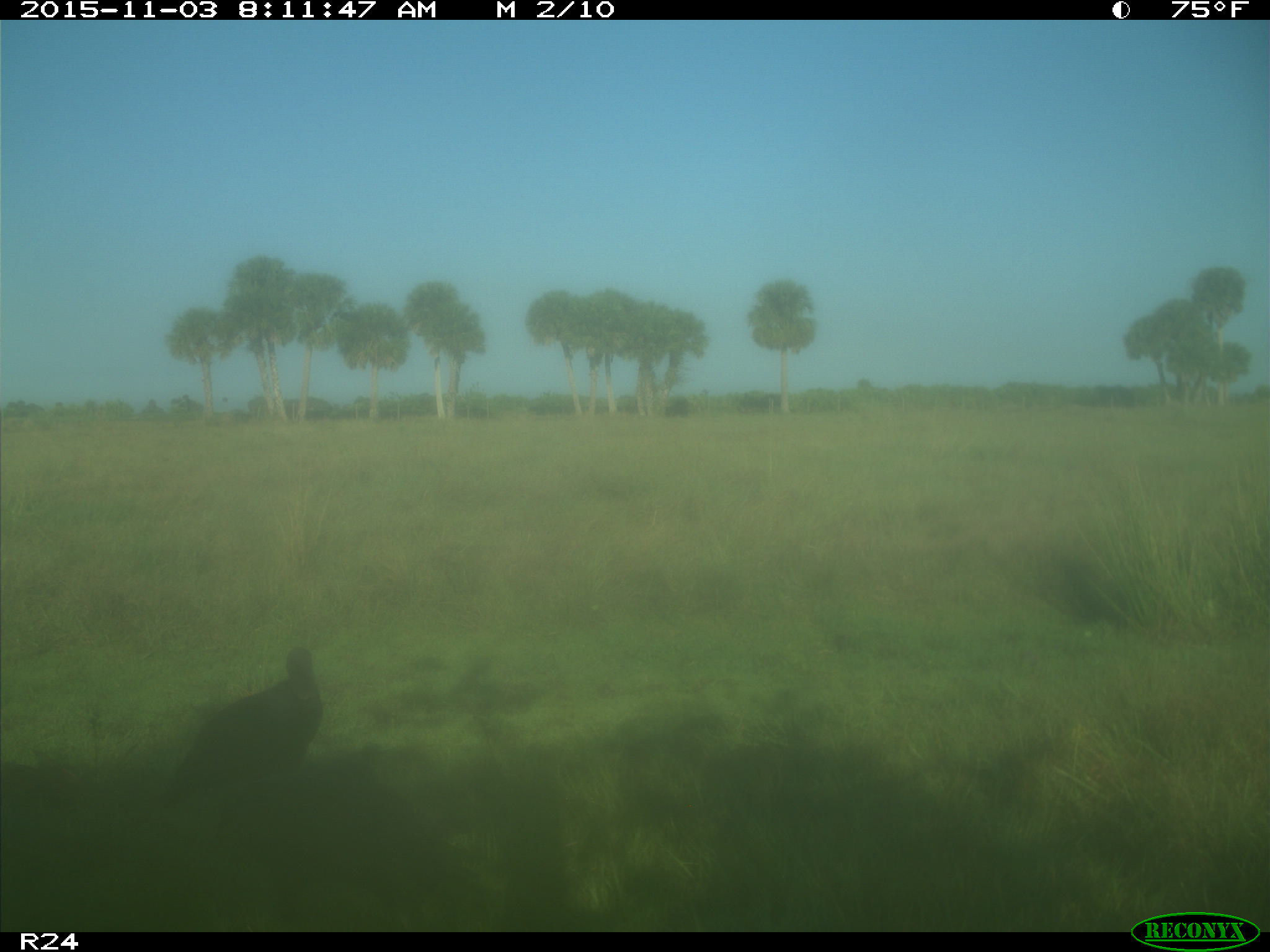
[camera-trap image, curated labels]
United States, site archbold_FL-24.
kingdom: Animalia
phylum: Chordata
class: Aves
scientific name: Aves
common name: birds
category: unidentified bird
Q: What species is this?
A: Unidentified bird (birds) (Aves).